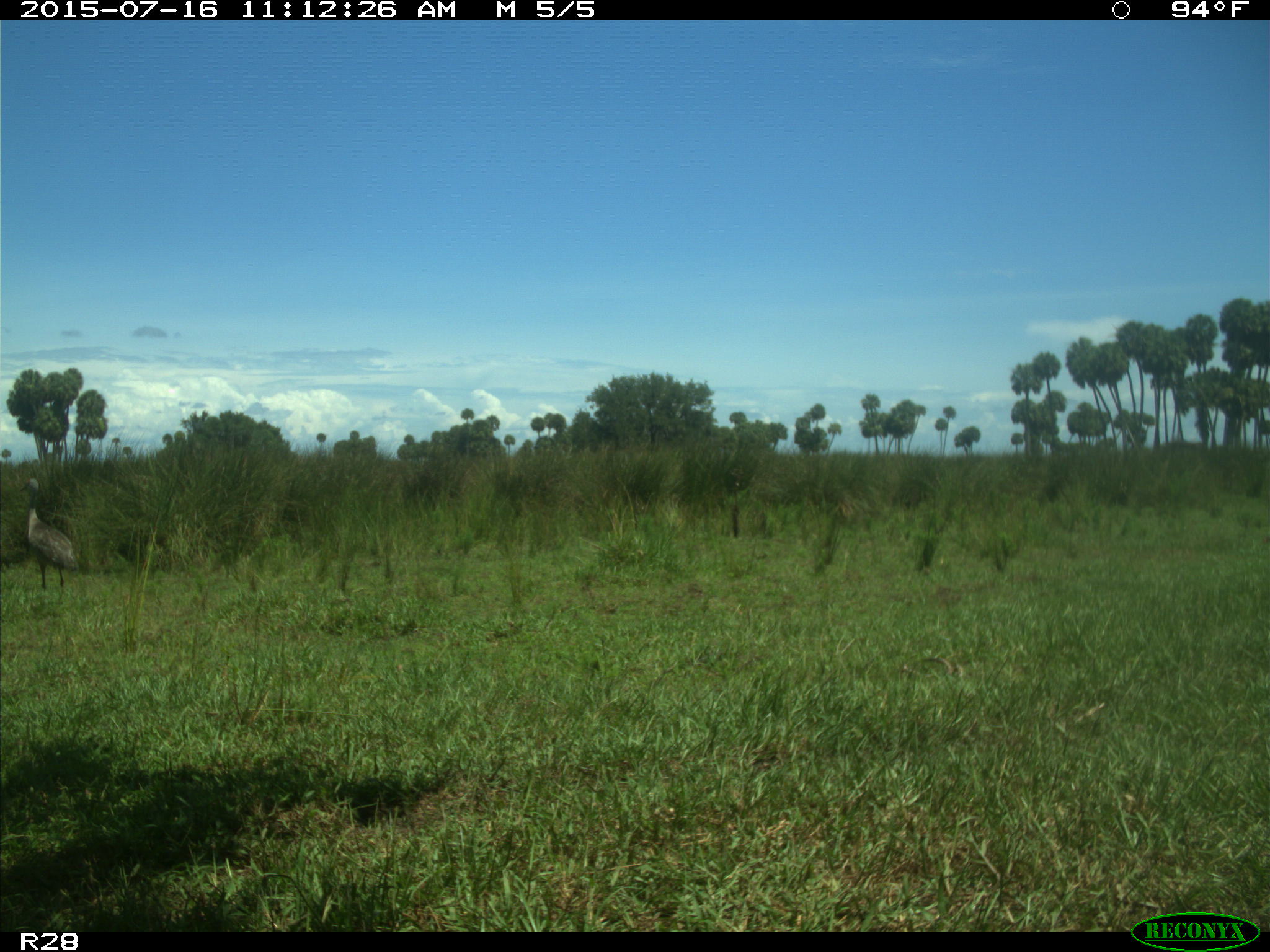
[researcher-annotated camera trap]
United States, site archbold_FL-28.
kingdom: Animalia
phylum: Chordata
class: Aves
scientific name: Aves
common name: birds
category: unidentified bird